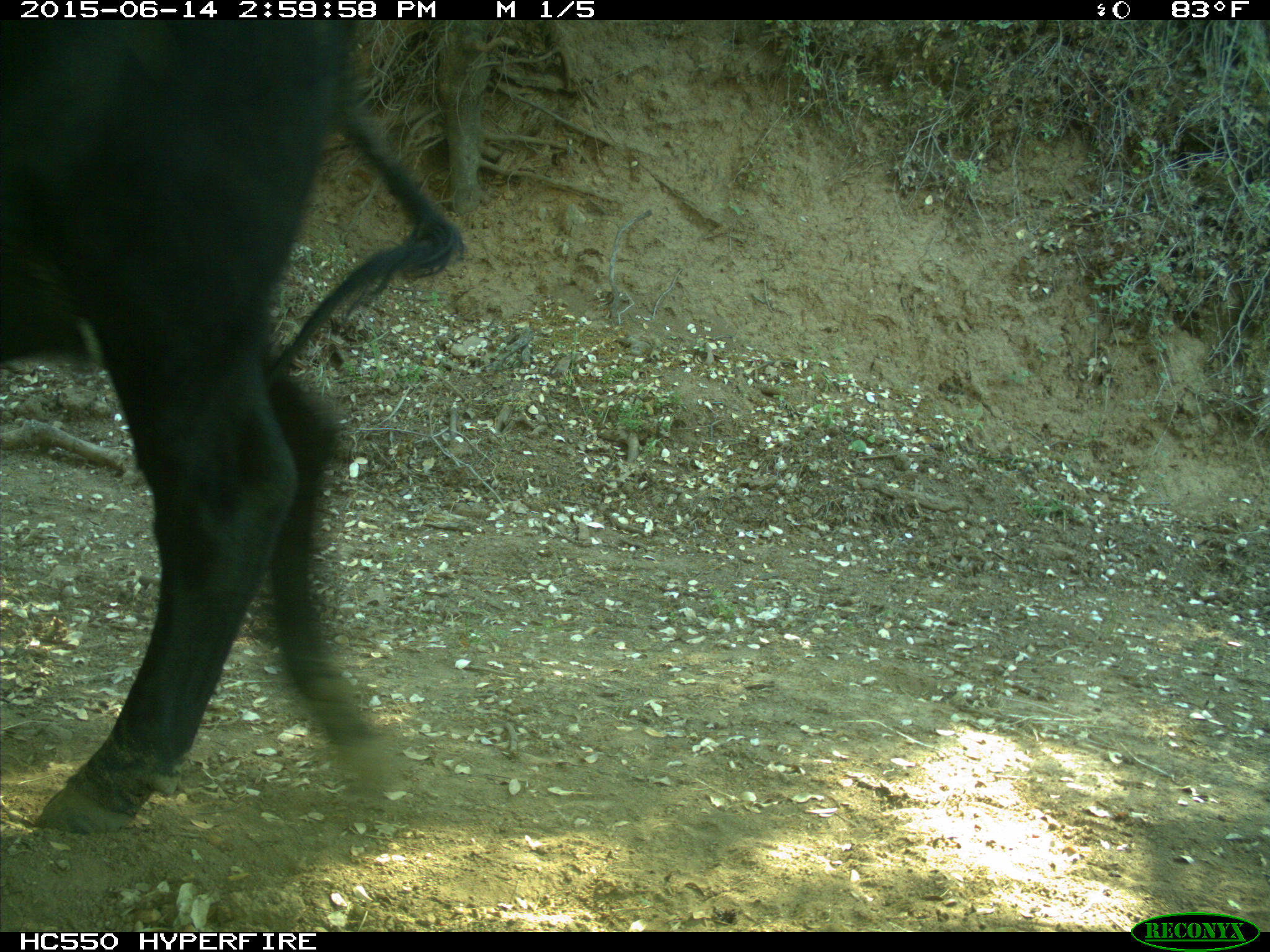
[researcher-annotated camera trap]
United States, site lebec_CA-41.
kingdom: Animalia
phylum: Chordata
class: Mammalia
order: Artiodactyla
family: Bovidae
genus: Bos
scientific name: Bos taurus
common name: domestic cow